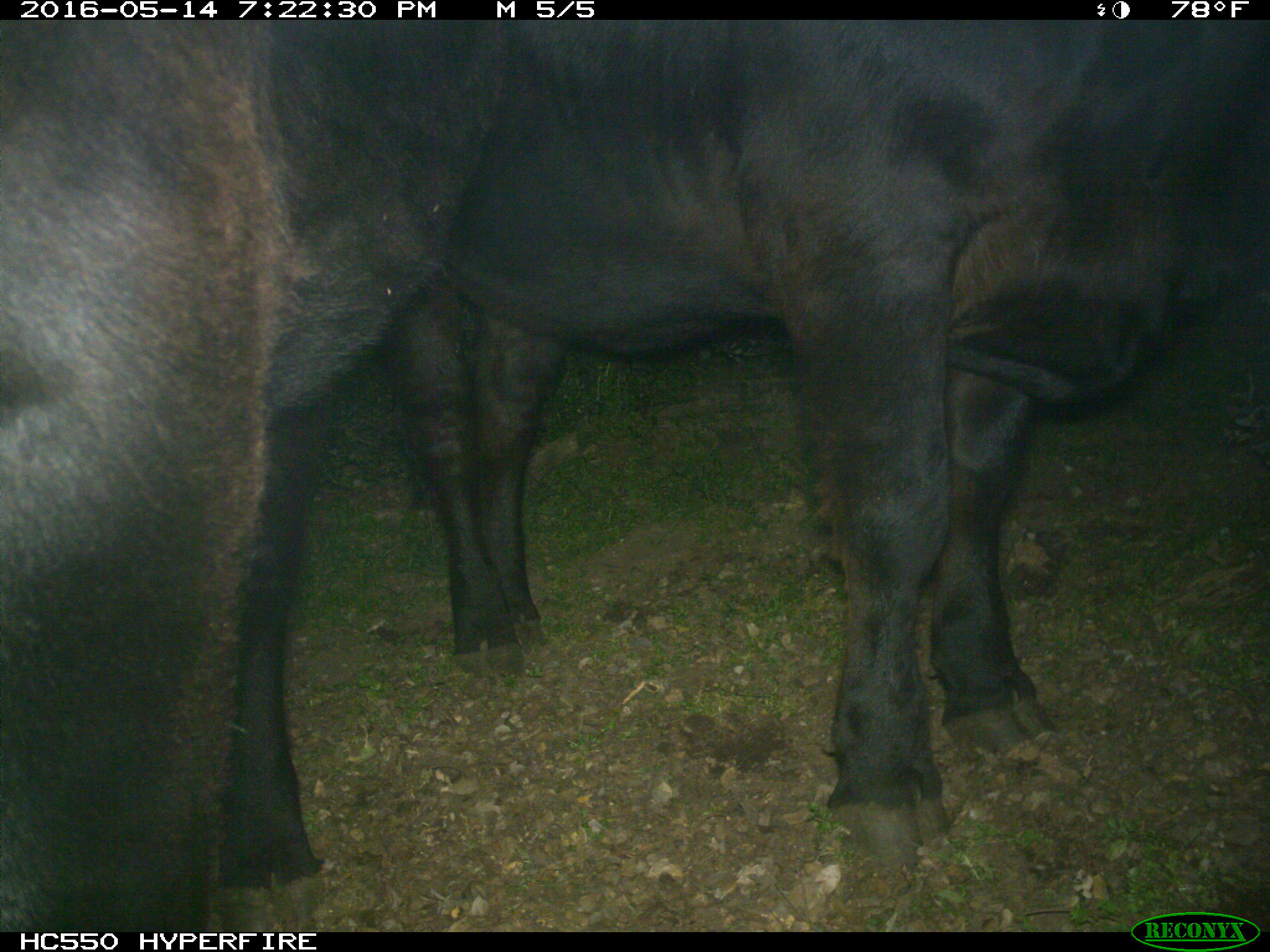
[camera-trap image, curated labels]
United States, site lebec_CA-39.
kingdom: Animalia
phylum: Chordata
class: Mammalia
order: Artiodactyla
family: Bovidae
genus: Bos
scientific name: Bos taurus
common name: domestic cow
Bos taurus (domestic cow).